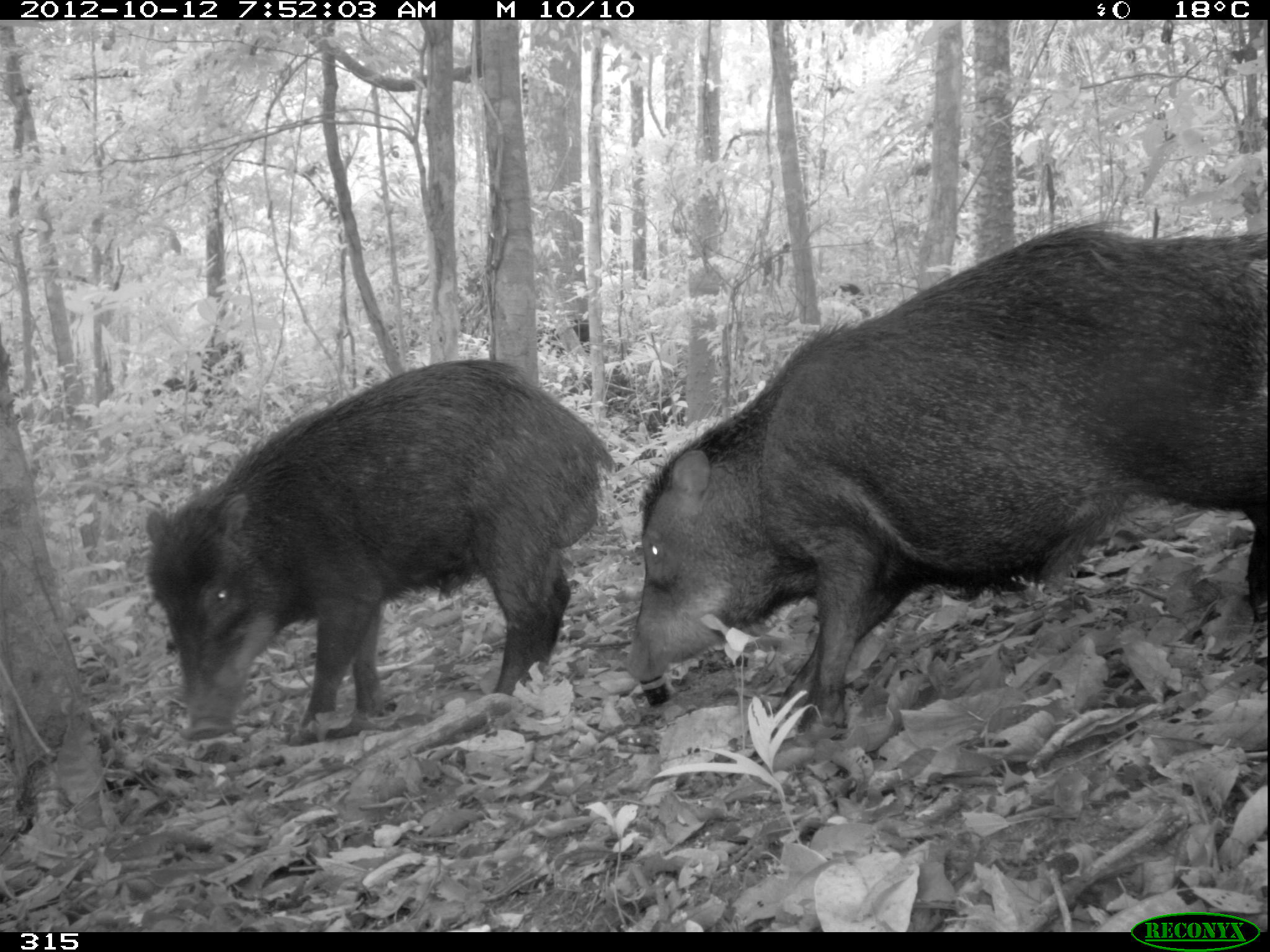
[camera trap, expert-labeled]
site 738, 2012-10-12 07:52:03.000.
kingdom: Animalia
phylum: Chordata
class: Mammalia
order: Artiodactyla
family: Tayassuidae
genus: Tayassu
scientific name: Tayassu pecari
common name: white-lipped peccary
Tayassu pecari (white-lipped peccary).